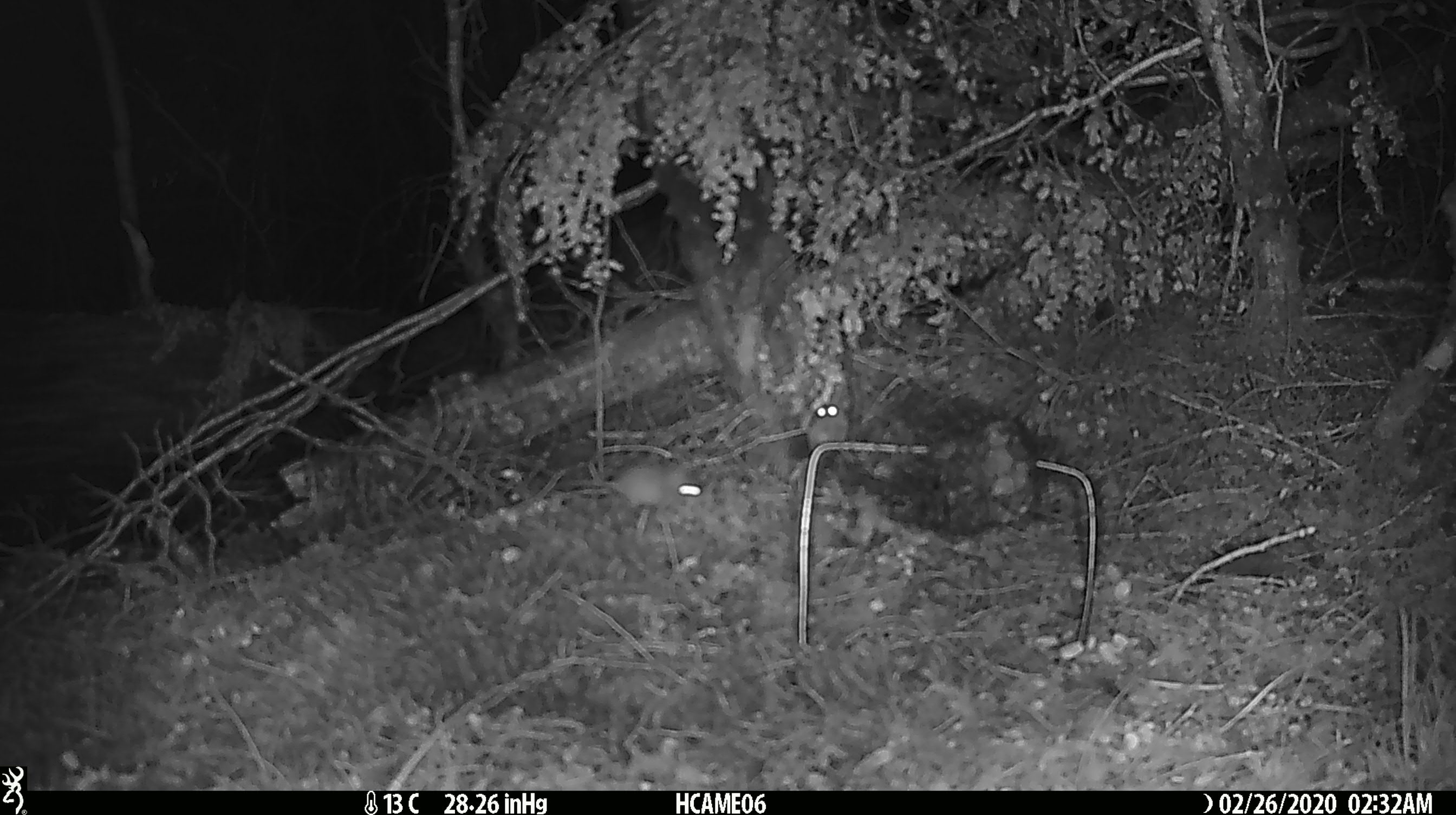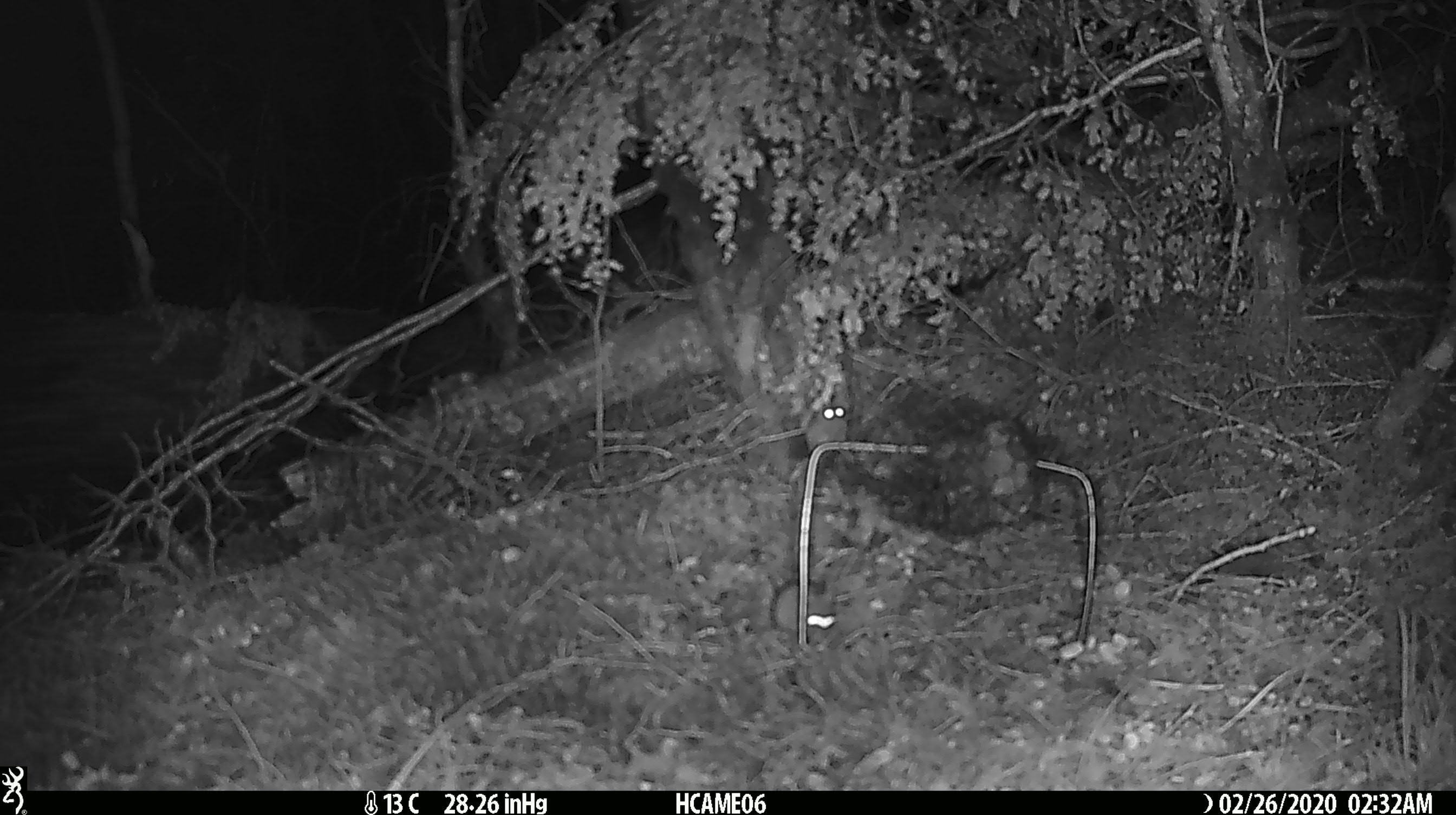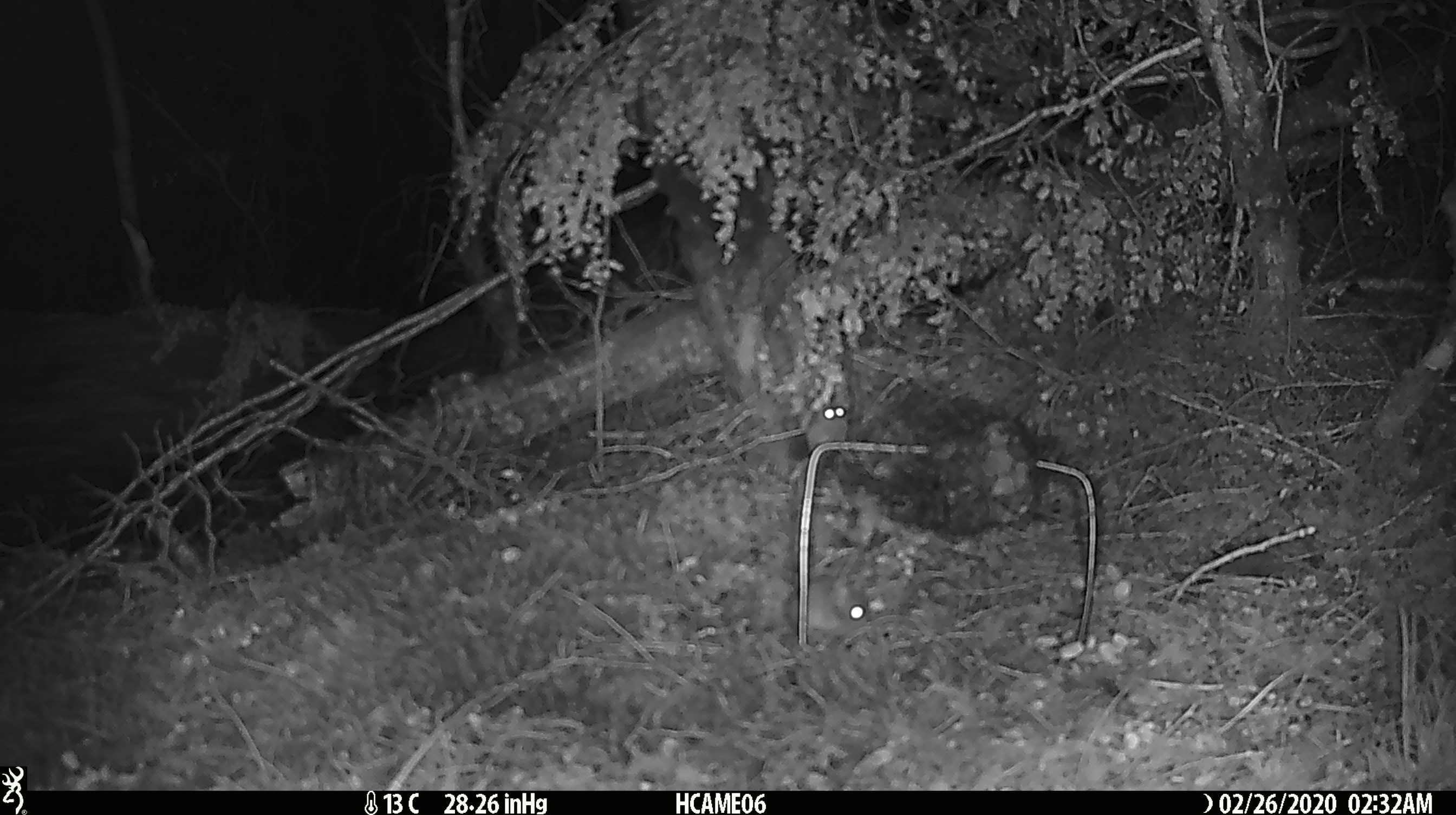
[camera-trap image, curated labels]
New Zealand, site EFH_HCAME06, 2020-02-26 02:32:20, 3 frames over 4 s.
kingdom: Animalia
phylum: Chordata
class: Mammalia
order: Rodentia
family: Muridae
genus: Mus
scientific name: Mus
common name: mouse